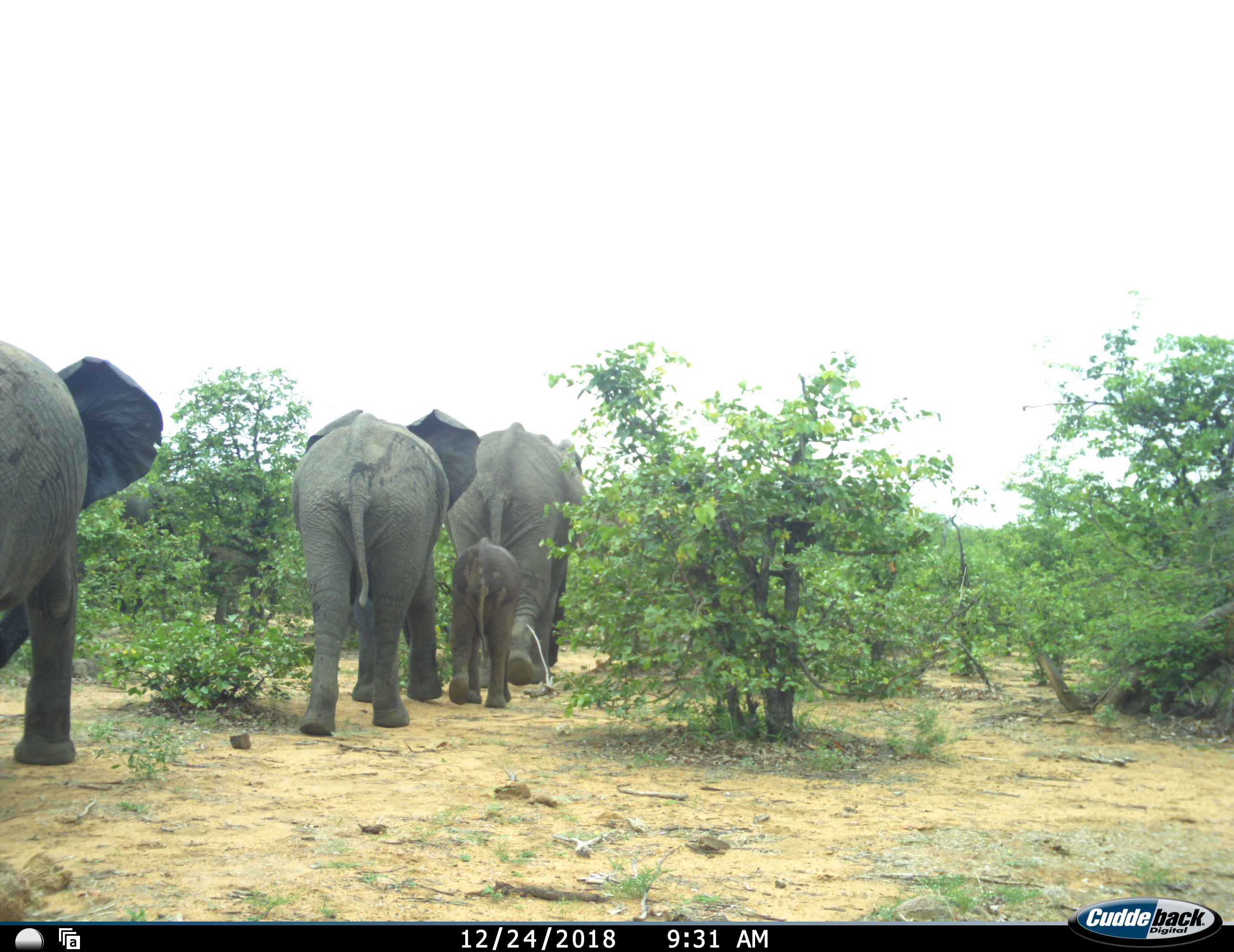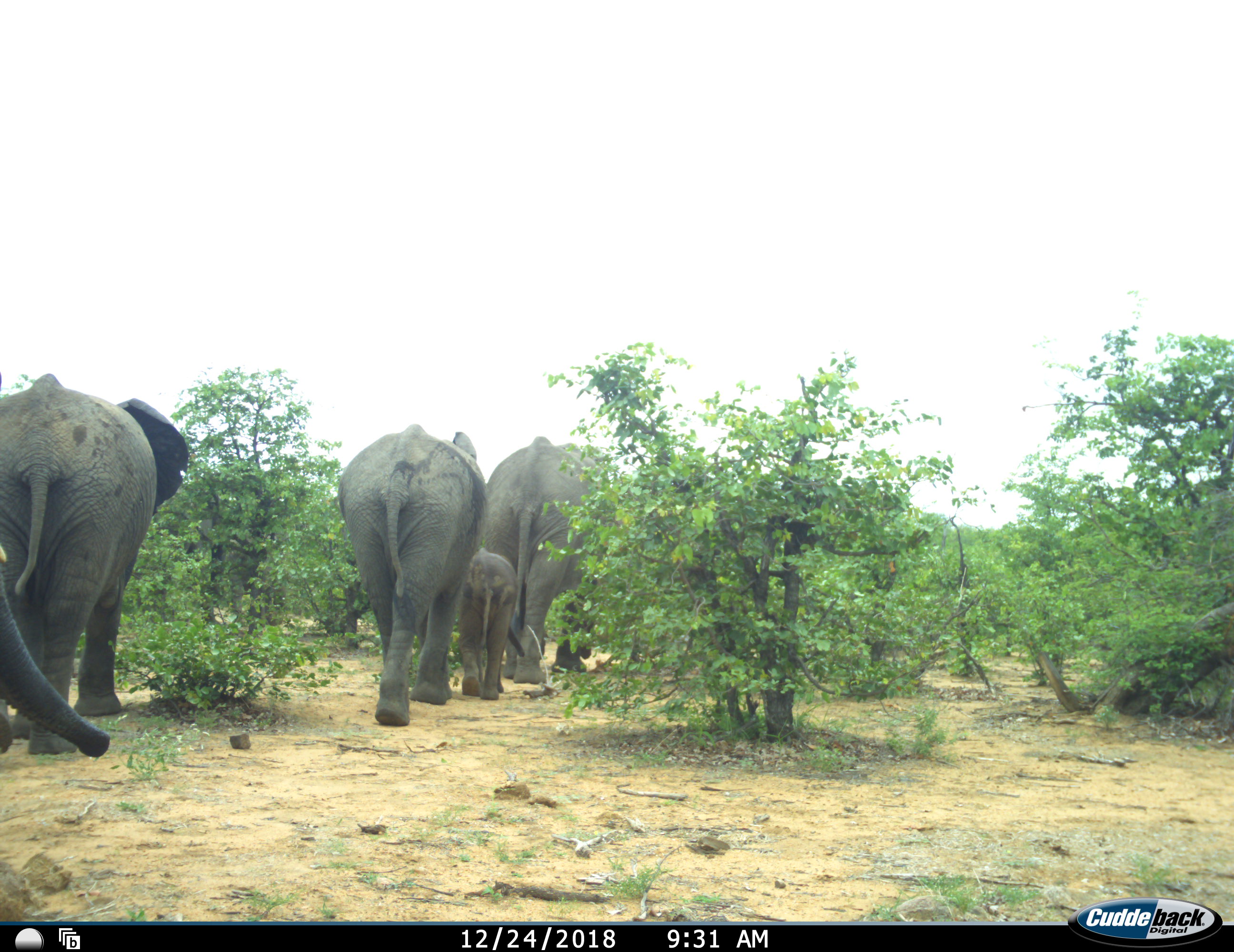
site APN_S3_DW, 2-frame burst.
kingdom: Animalia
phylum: Chordata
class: Mammalia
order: Proboscidea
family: Elephantidae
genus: Loxodonta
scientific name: Loxodonta africana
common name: african bush elephant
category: elephant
Elephant (african bush elephant) (Loxodonta africana), count 5. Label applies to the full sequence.